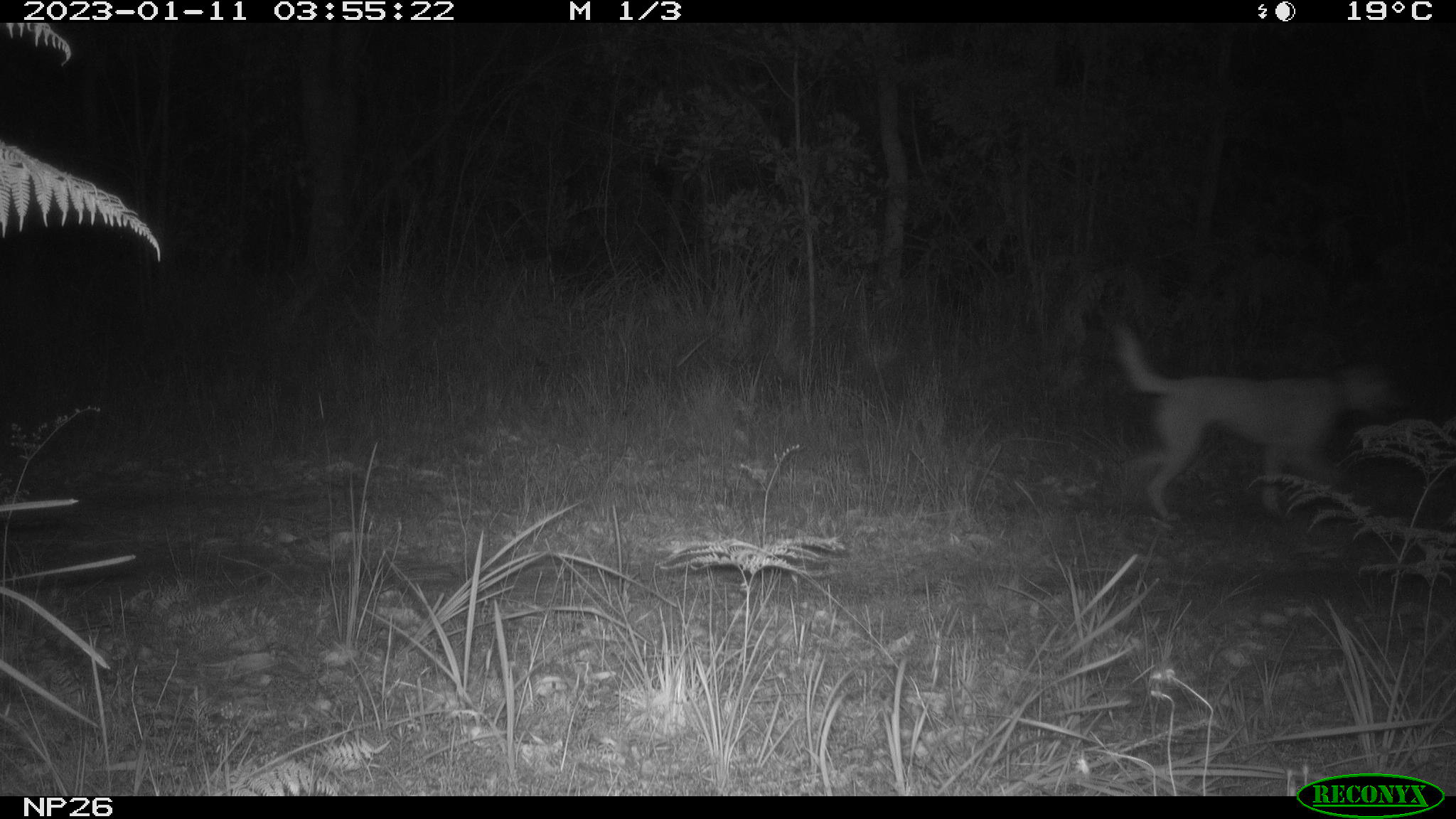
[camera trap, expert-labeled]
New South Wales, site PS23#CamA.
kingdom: Animalia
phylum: Chordata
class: Mammalia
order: Carnivora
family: Canidae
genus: Canis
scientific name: Canis familiaris dingo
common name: dingo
Dingo (Canis familiaris dingo).